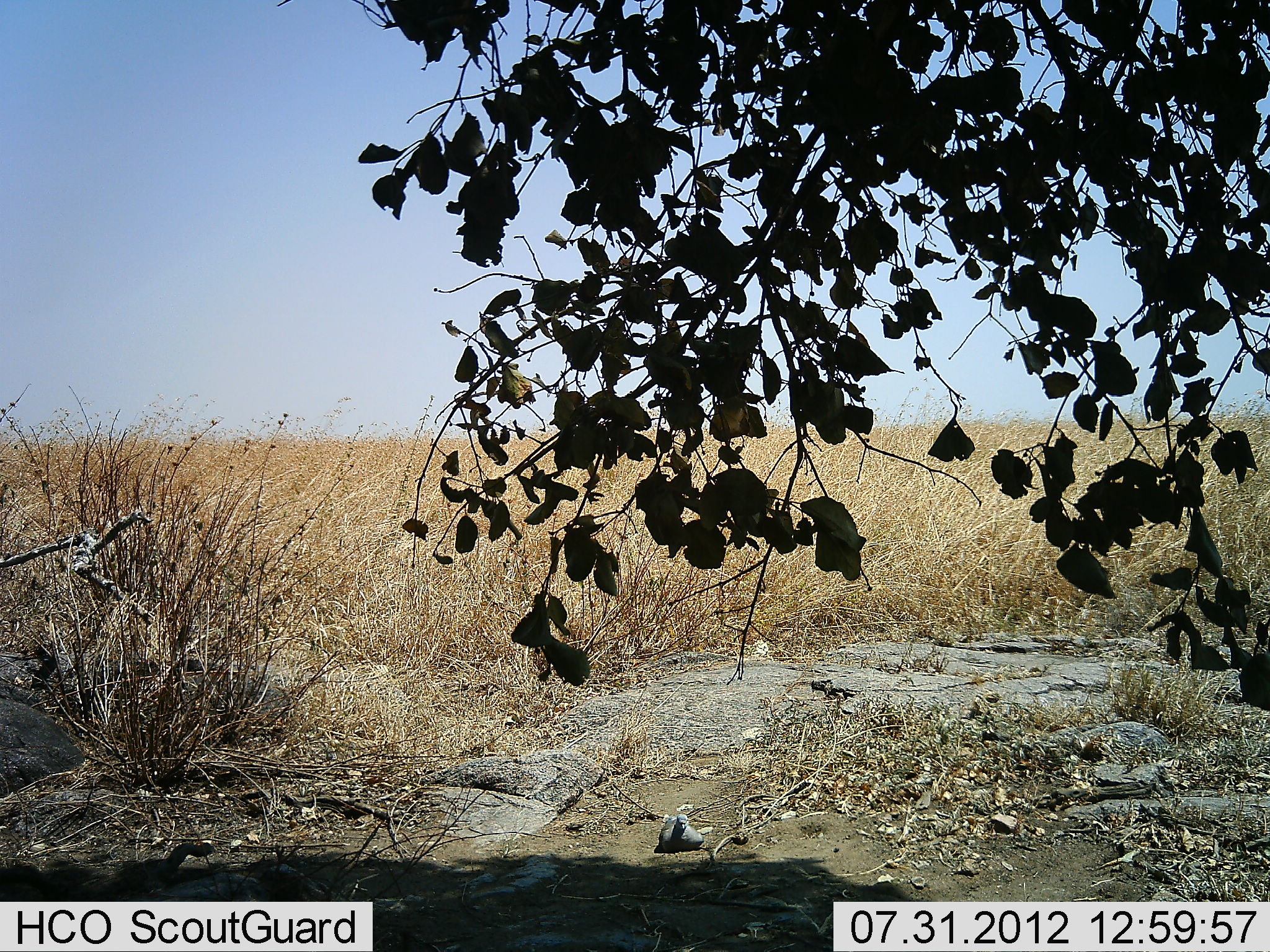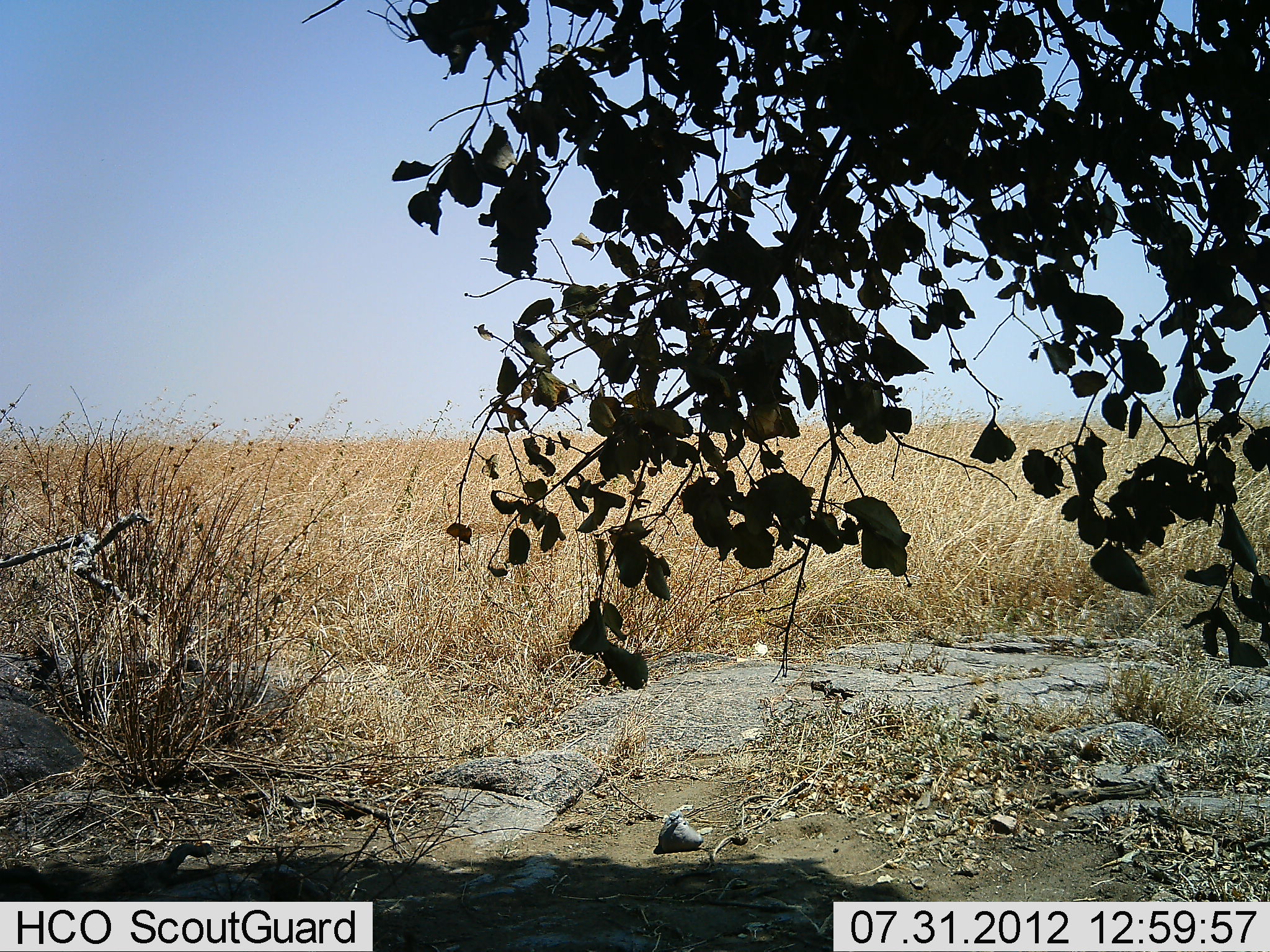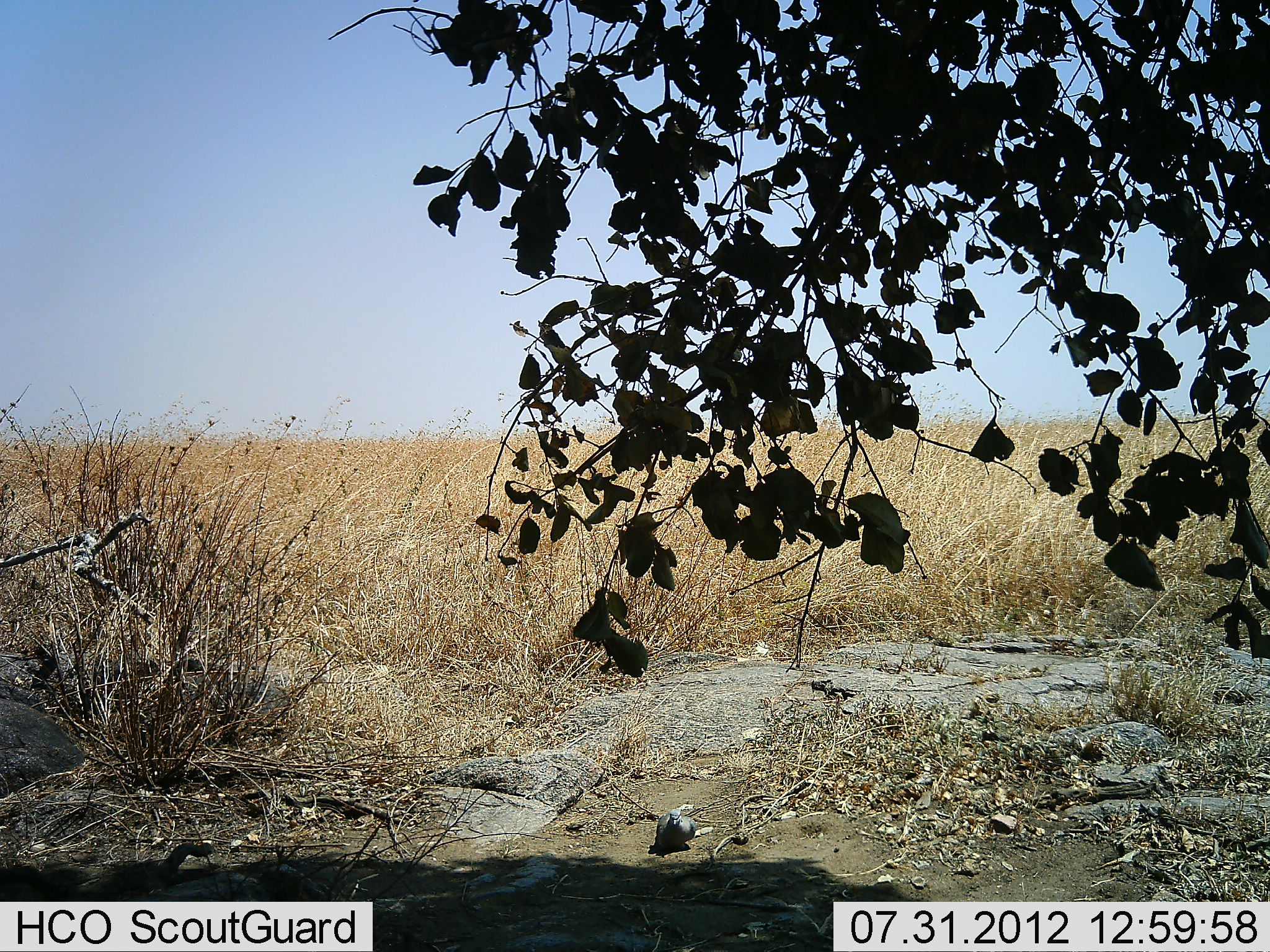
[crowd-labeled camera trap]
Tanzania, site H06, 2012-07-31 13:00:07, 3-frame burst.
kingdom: Animalia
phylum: Chordata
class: Aves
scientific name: Aves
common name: bird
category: otherbird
Otherbird (bird) (Aves), count 1. Behavior (volunteer vote fractions): standing 20%, resting 70%, moving 10%, interacting 0%. Young present (vote fraction): 0%. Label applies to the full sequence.